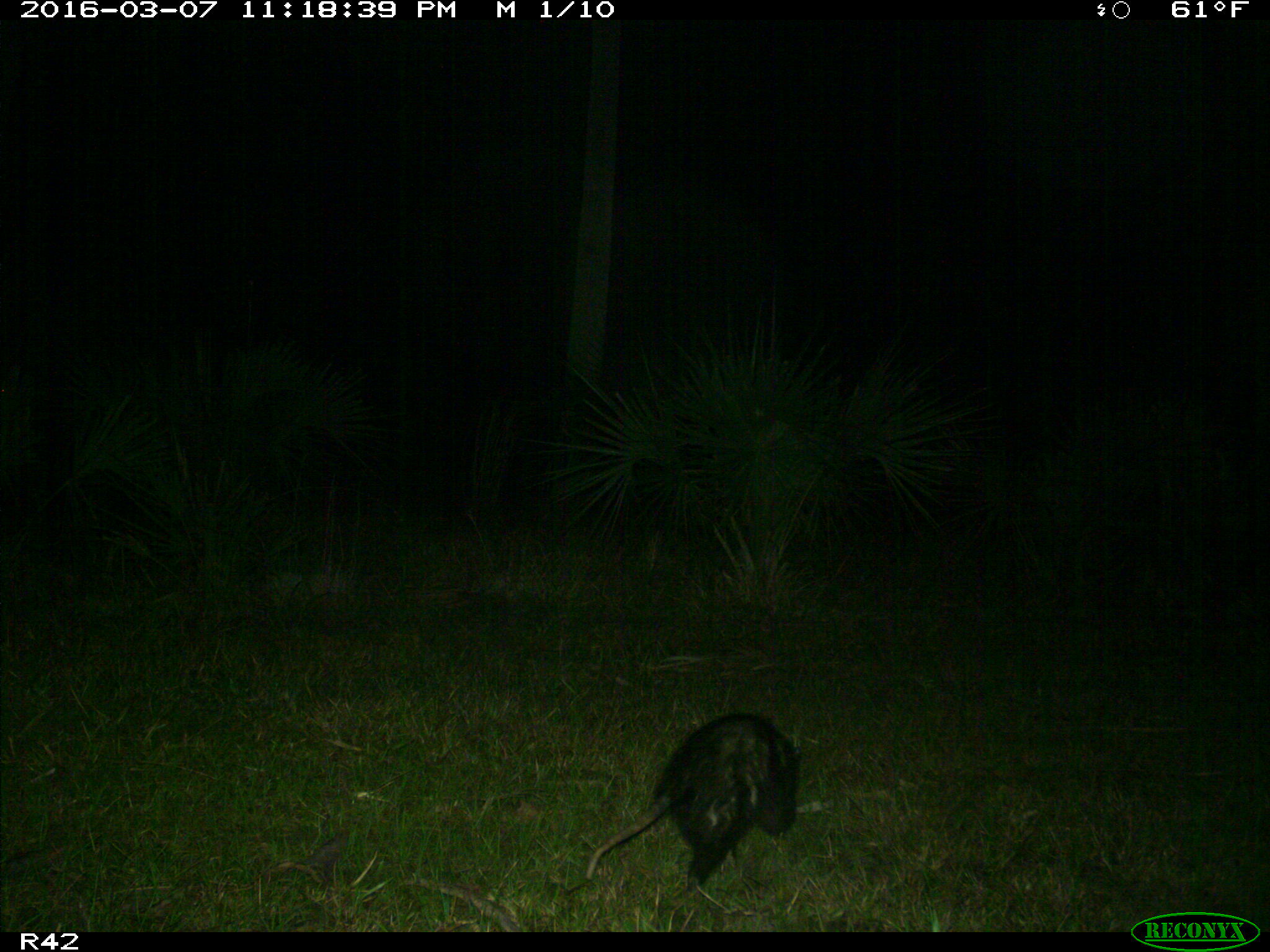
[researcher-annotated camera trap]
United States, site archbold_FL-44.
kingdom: Animalia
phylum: Chordata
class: Mammalia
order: Didelphimorphia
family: Didelphidae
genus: Didelphis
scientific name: Didelphis virginiana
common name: virginia opossum